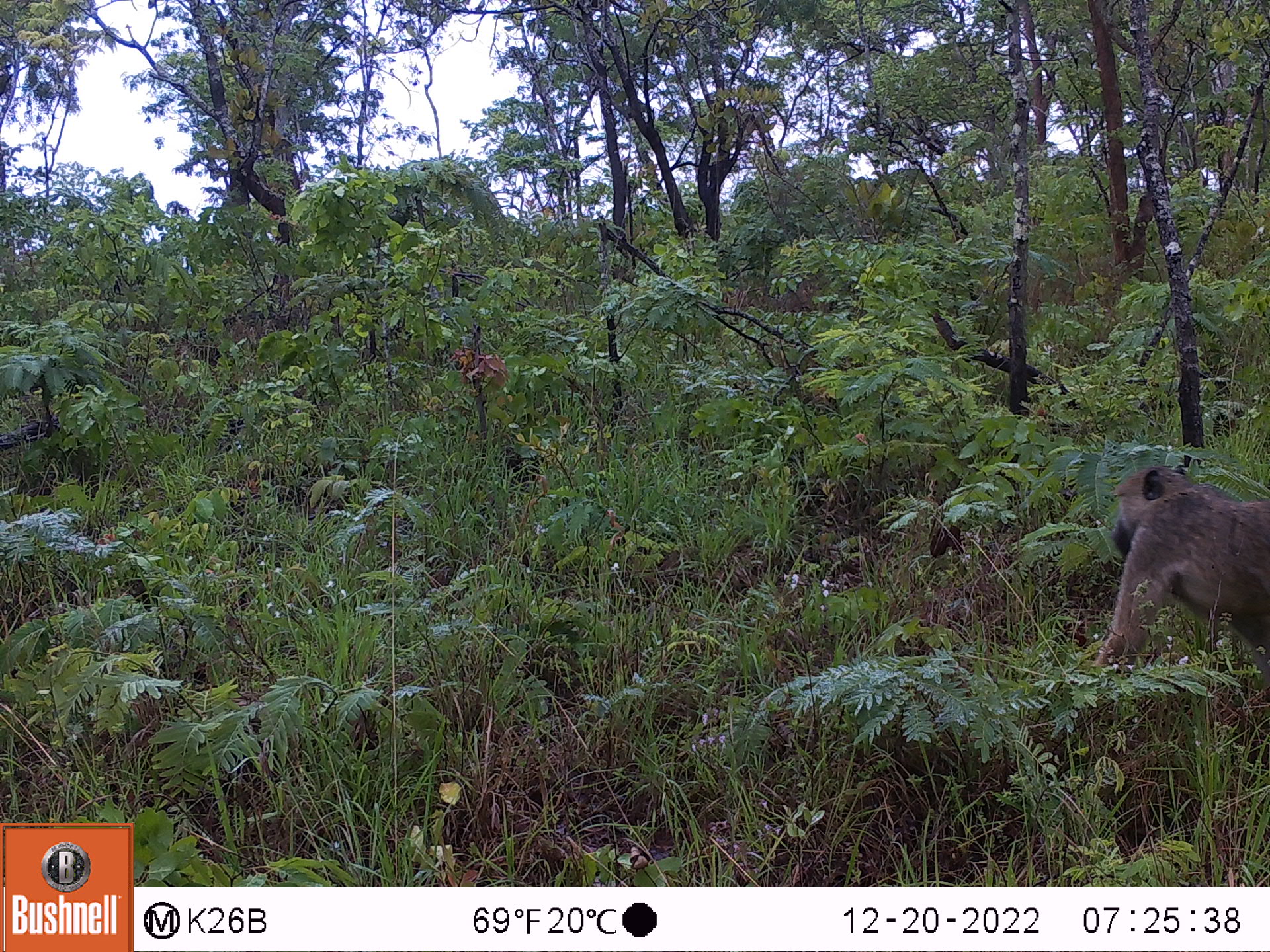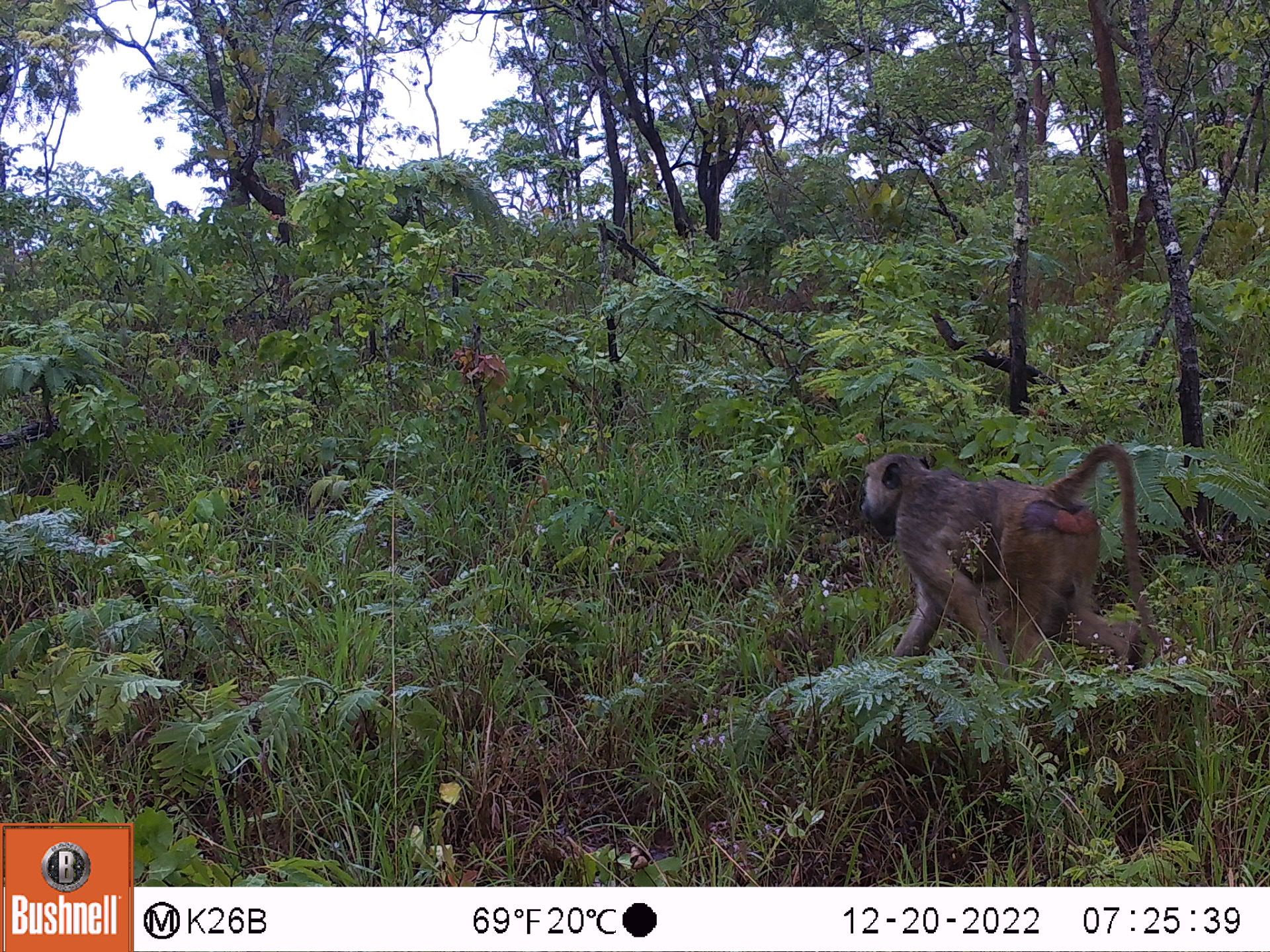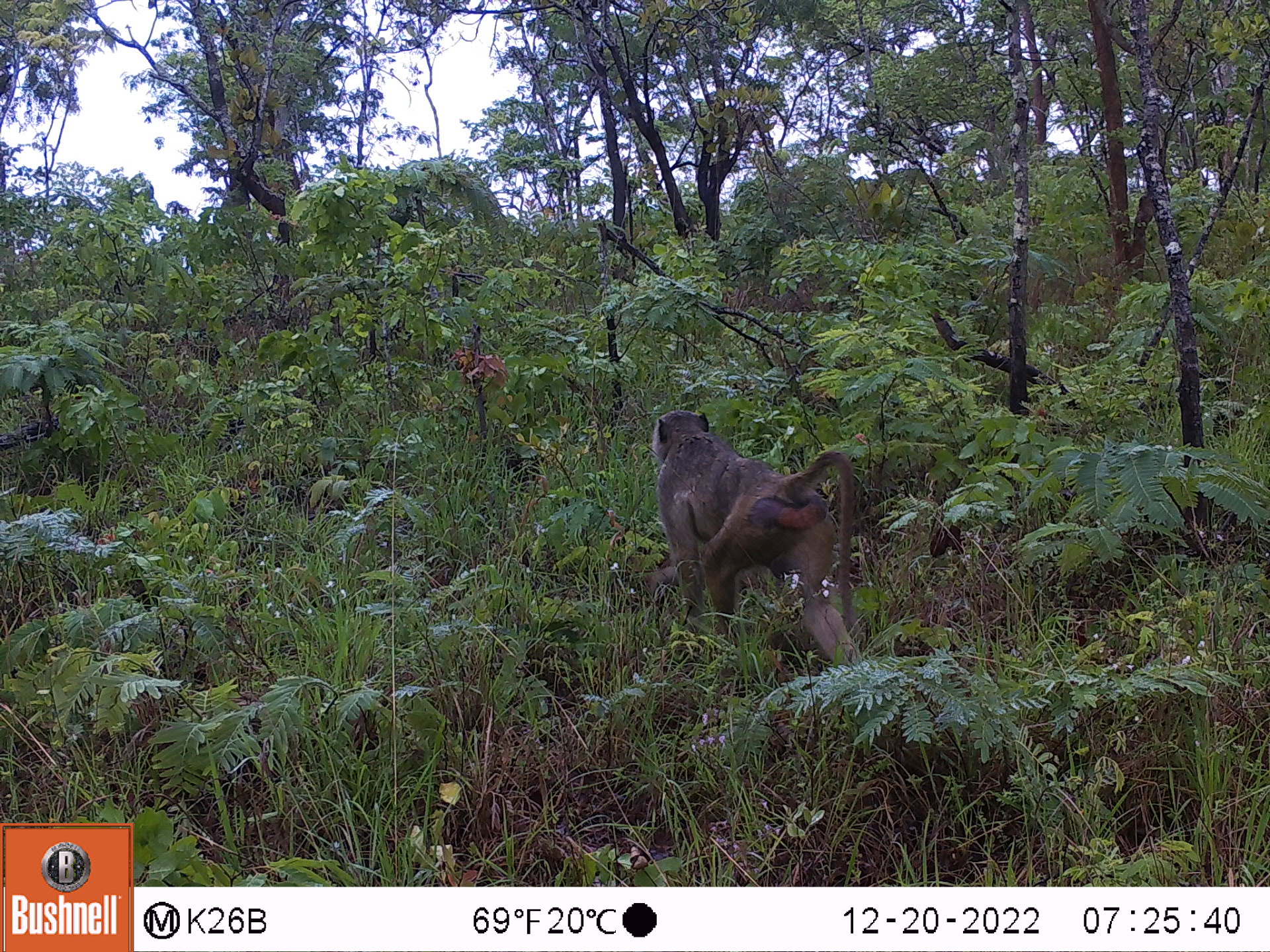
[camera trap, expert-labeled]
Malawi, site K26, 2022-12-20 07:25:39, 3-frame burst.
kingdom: Animalia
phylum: Chordata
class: Mammalia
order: Primates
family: Cercopithecidae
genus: Papio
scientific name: Papio cynocephalus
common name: yellow baboon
Yellow baboon (Papio cynocephalus), count 1.